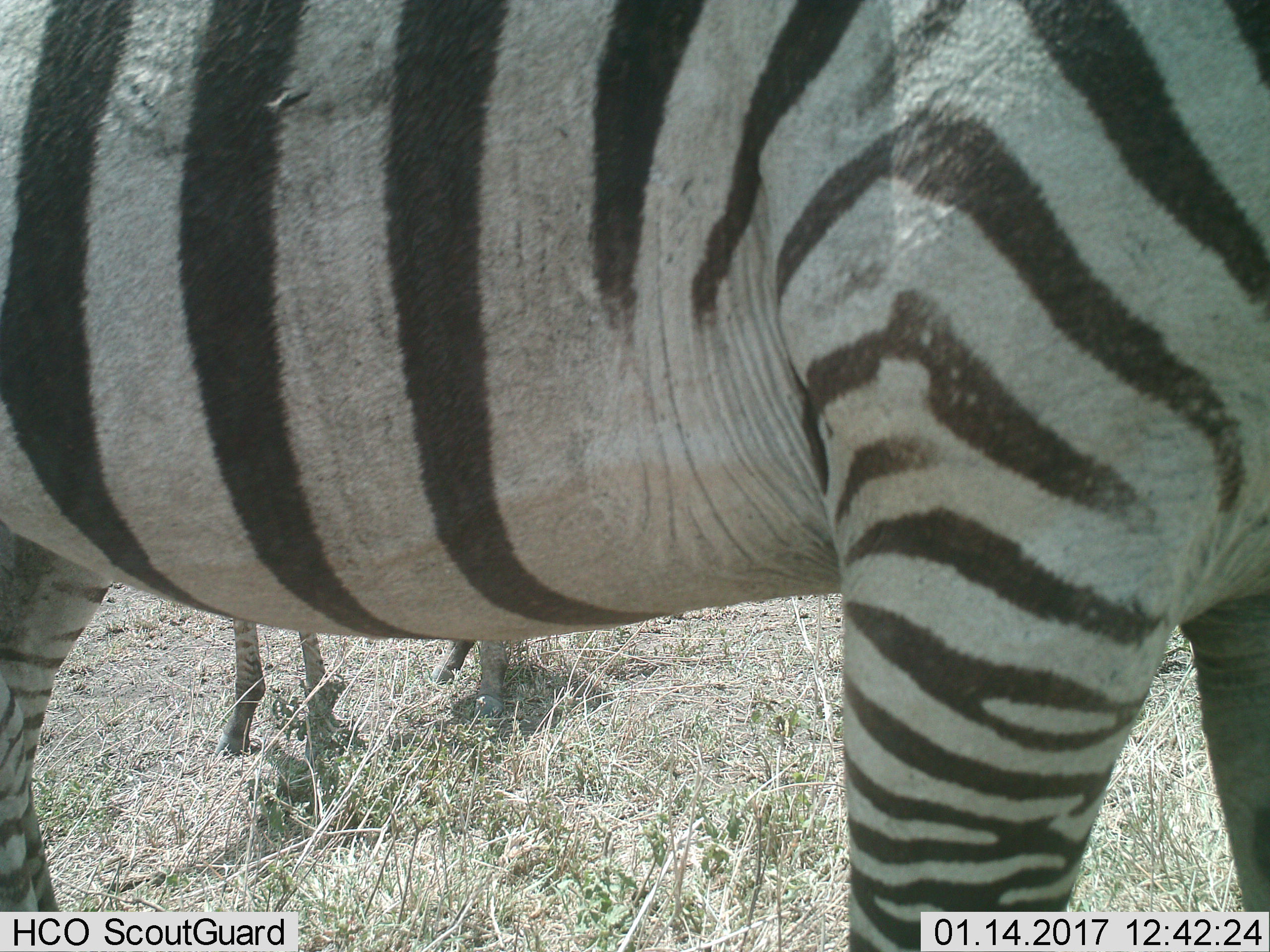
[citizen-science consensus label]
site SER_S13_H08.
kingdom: Animalia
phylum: Chordata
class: Mammalia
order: Perissodactyla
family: Equidae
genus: Equus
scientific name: Equus quagga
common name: plains zebra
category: zebraplains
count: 2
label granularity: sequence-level